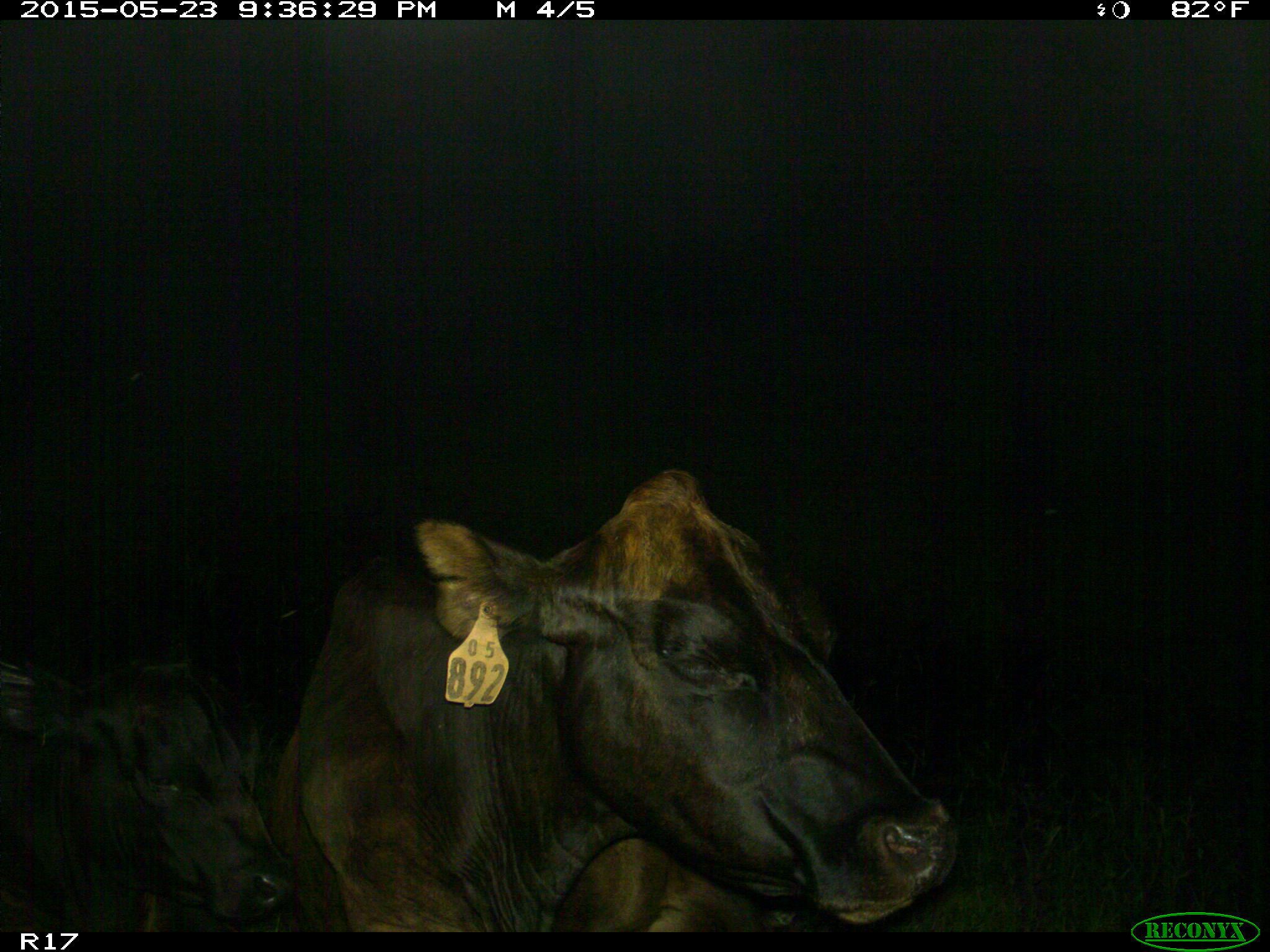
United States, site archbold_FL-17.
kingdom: Animalia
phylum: Chordata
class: Mammalia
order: Artiodactyla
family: Bovidae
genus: Bos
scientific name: Bos taurus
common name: domestic cow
Bos taurus (domestic cow).